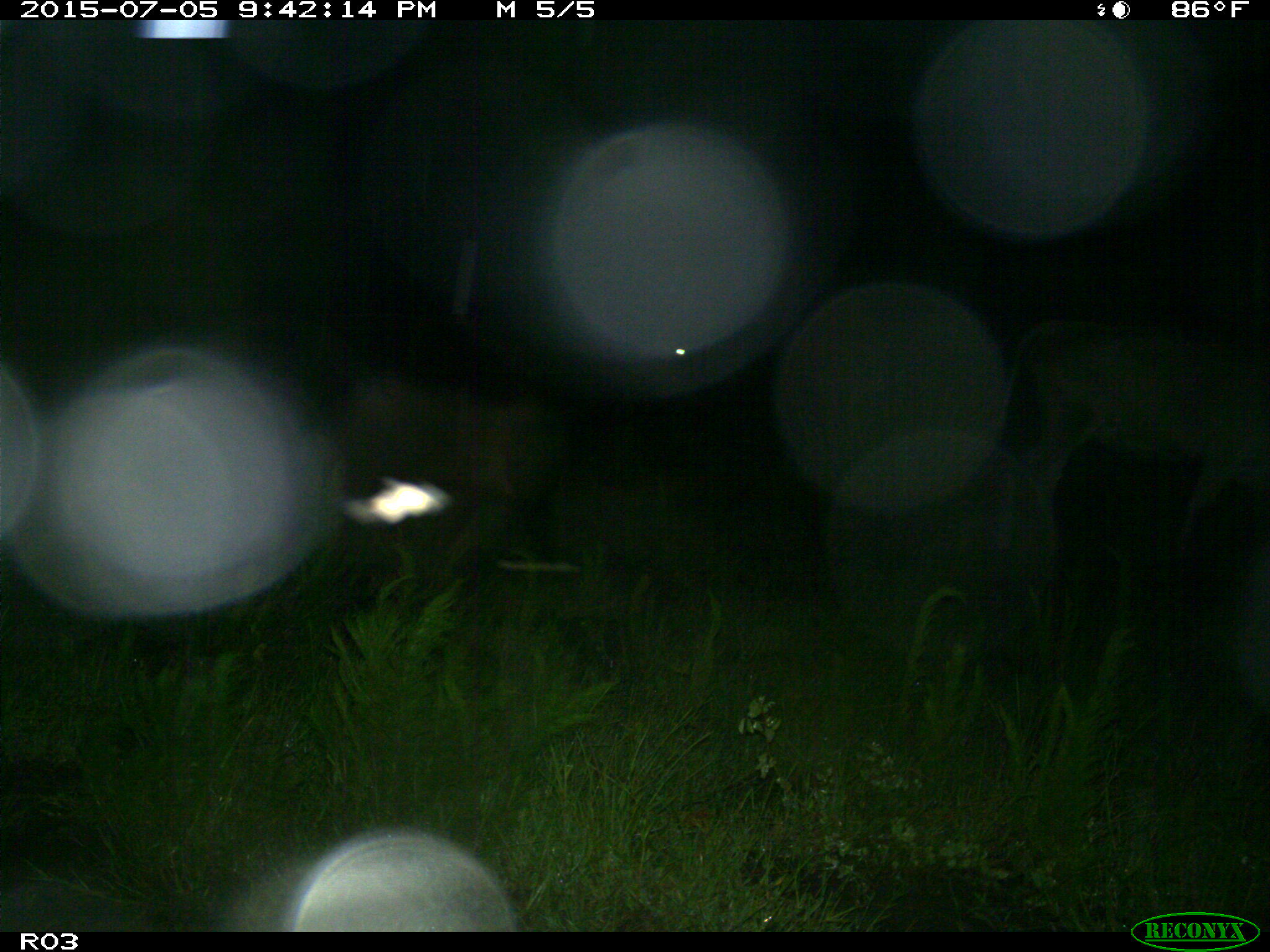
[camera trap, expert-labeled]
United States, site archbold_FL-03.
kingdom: Animalia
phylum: Chordata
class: Mammalia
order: Artiodactyla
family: Bovidae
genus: Bos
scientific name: Bos taurus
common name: domestic cow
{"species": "Bos taurus (domestic cow)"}